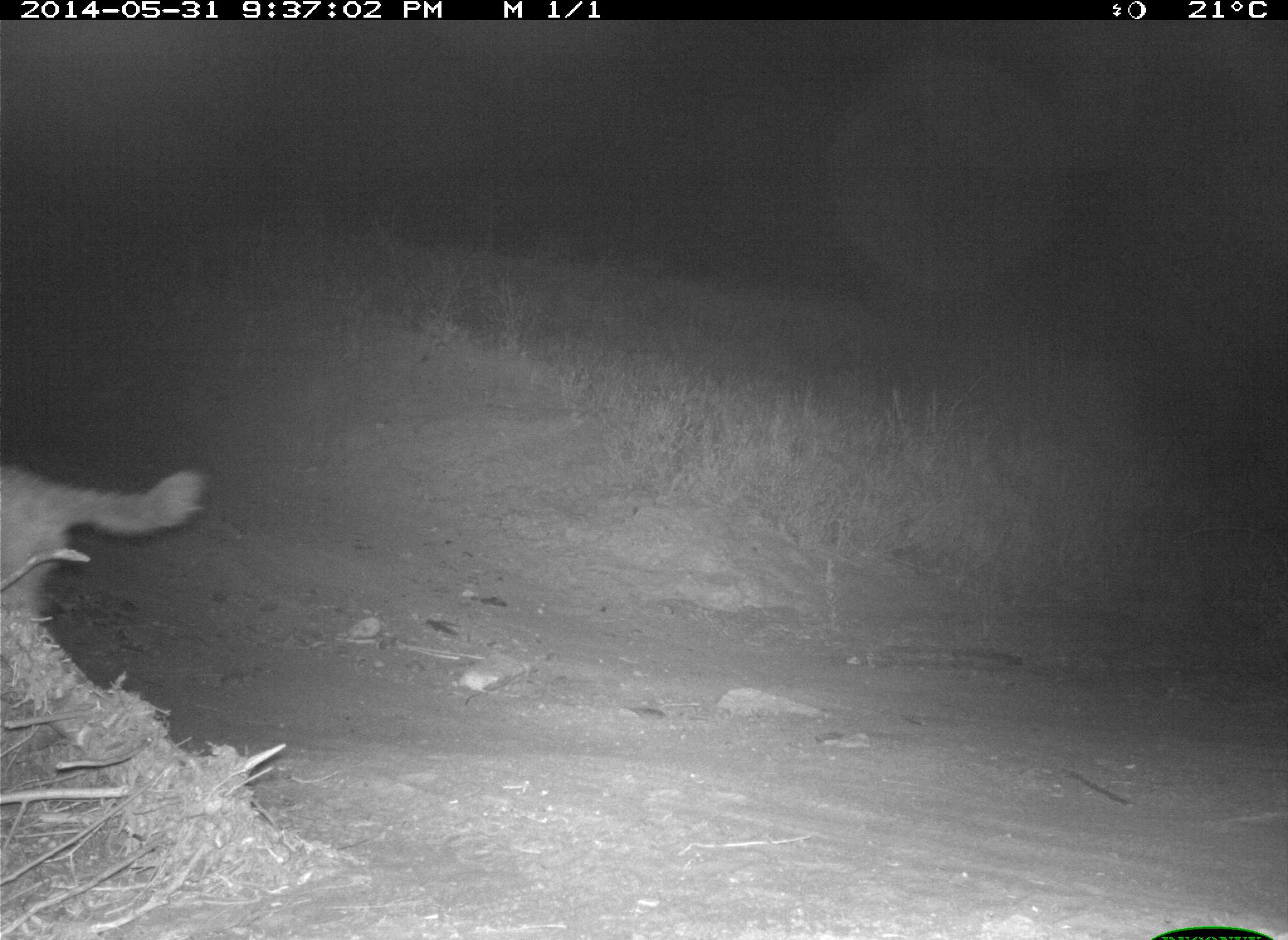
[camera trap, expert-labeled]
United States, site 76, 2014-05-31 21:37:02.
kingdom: Animalia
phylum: Chordata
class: Mammalia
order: Carnivora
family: Canidae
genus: Canis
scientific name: Canis latrans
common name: coyote